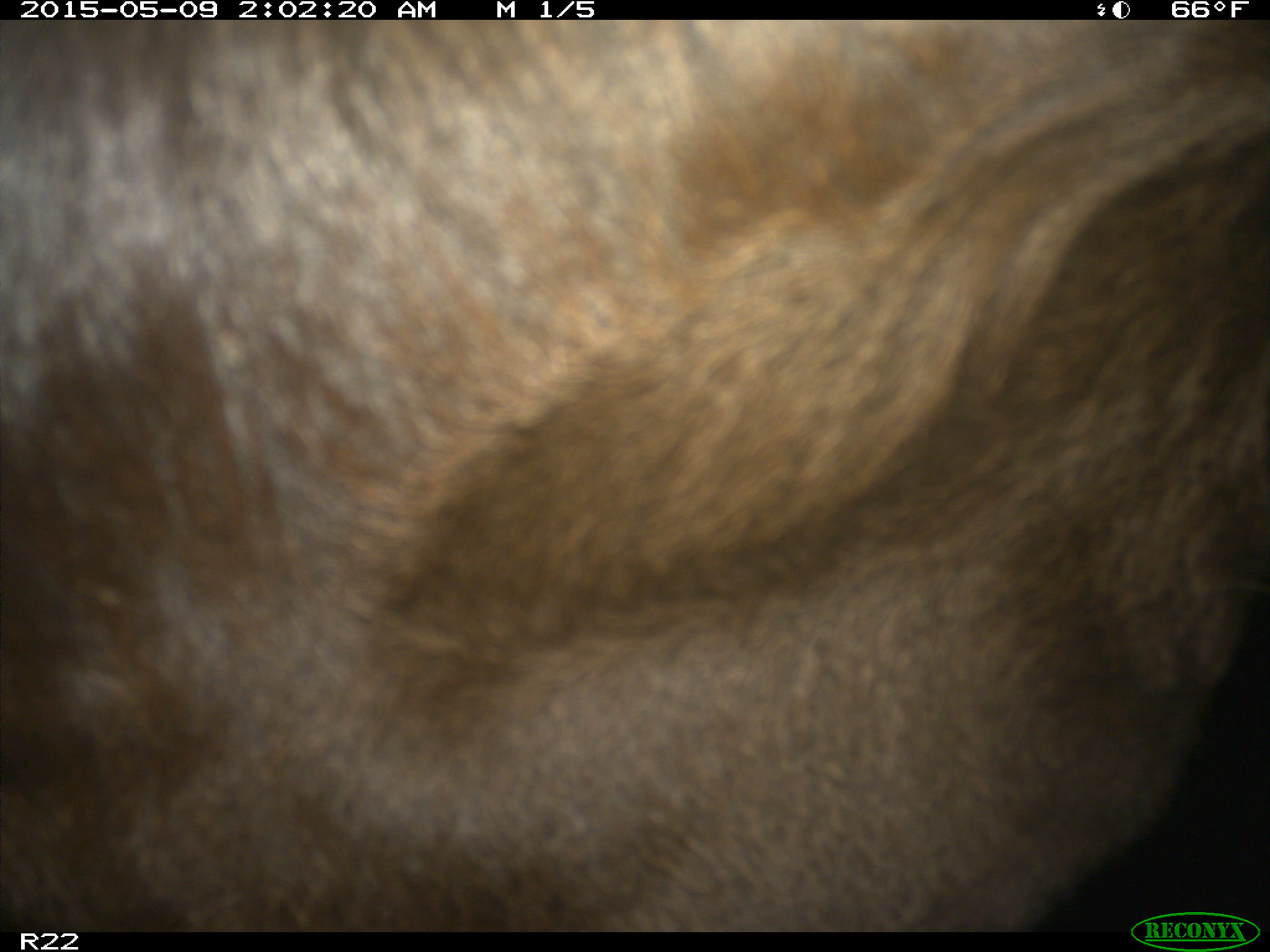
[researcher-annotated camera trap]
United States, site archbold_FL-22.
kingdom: Animalia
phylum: Chordata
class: Mammalia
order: Artiodactyla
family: Bovidae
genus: Bos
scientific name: Bos taurus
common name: domestic cow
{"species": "Bos taurus (domestic cow)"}